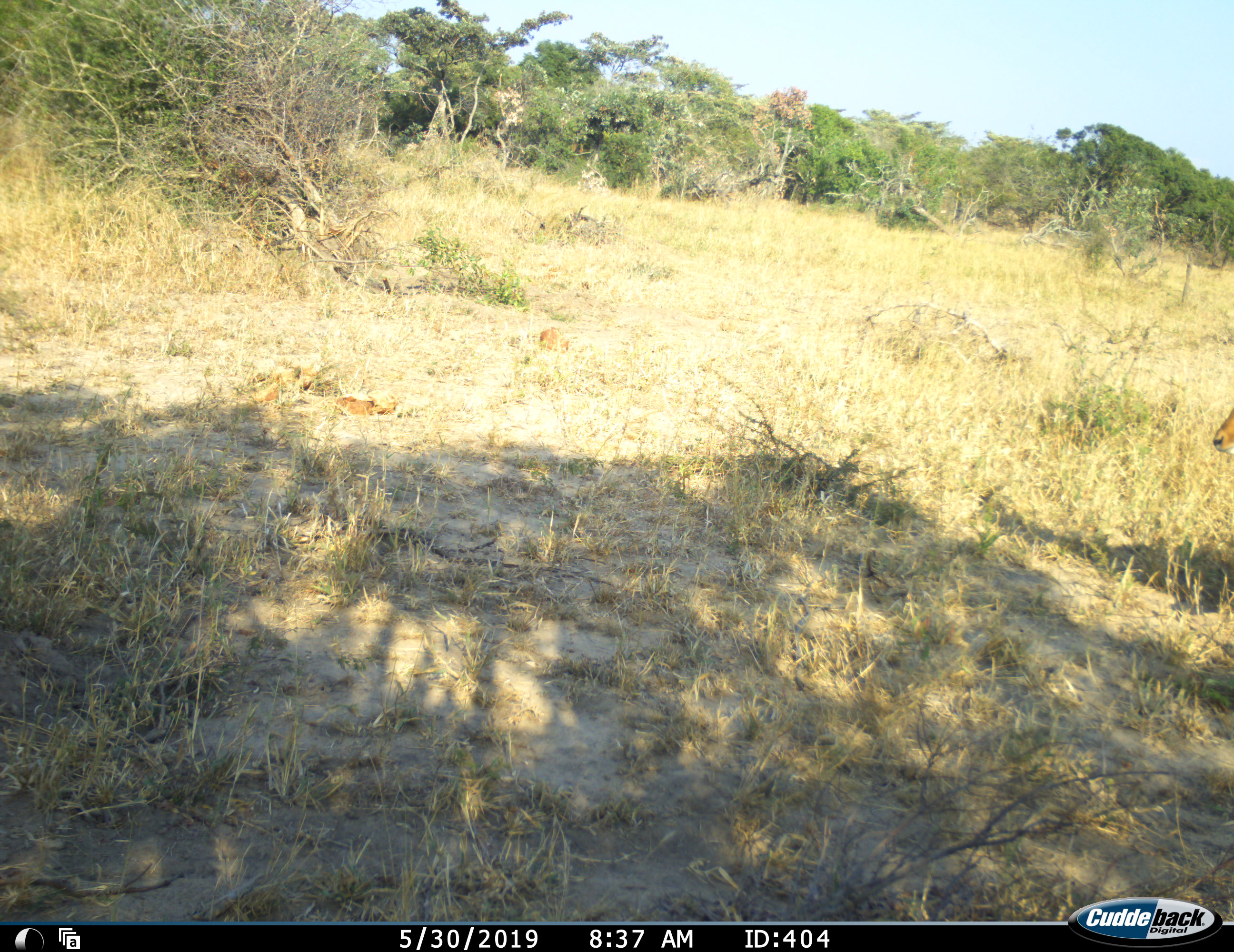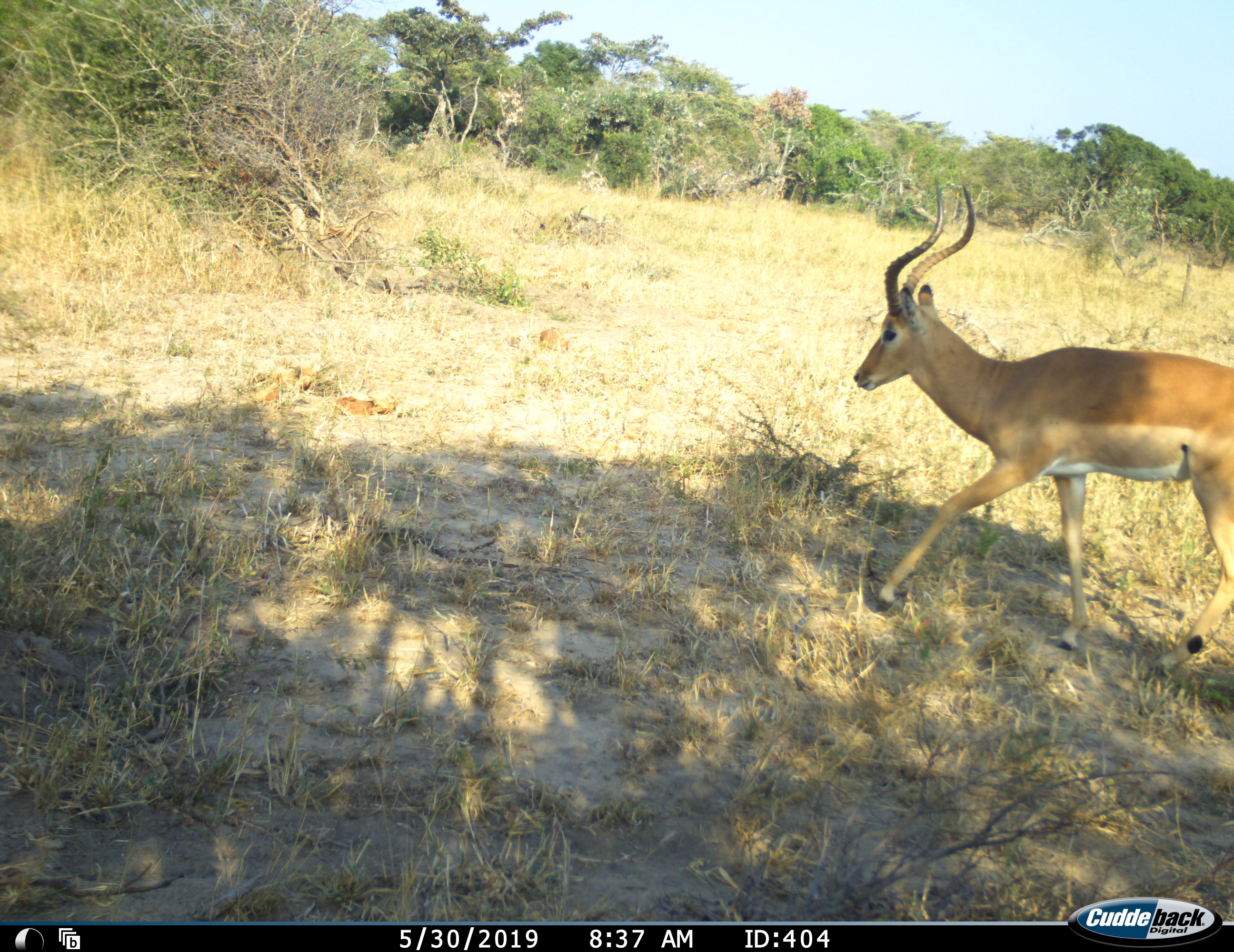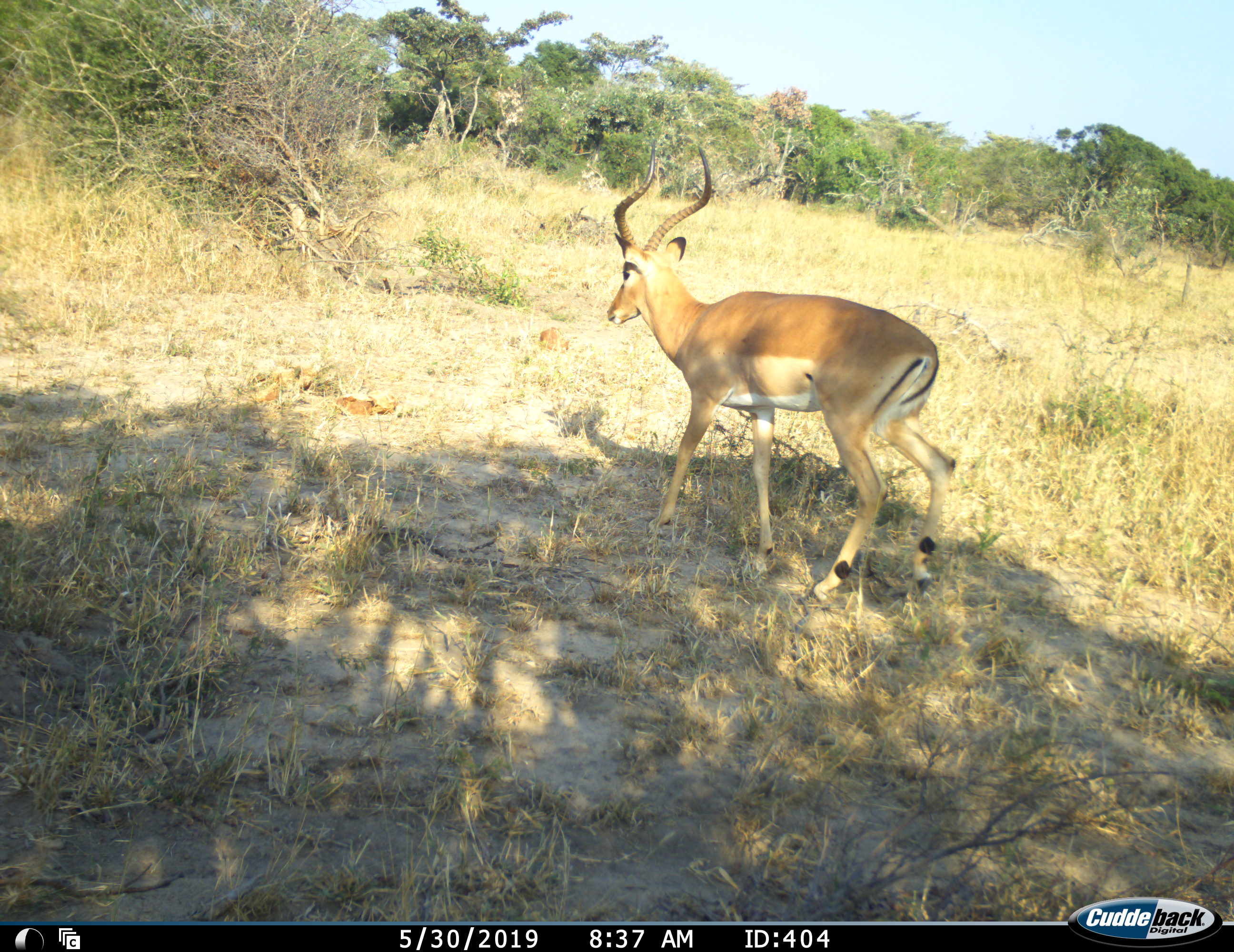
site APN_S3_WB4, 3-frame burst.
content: unidentified animal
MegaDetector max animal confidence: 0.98